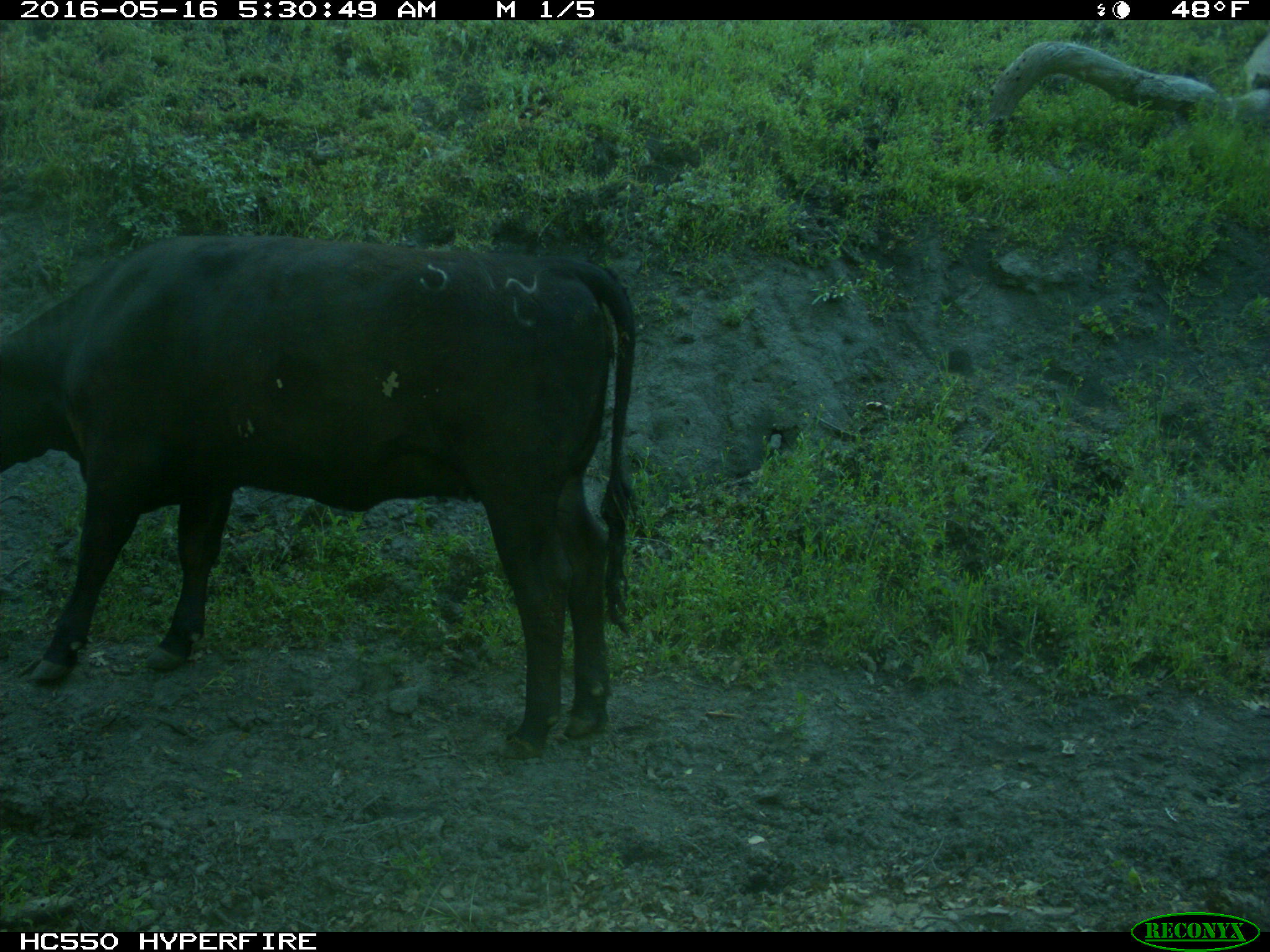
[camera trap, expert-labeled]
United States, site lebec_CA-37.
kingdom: Animalia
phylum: Chordata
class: Mammalia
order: Artiodactyla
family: Bovidae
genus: Bos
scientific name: Bos taurus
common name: domestic cow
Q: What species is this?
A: Bos taurus (domestic cow).